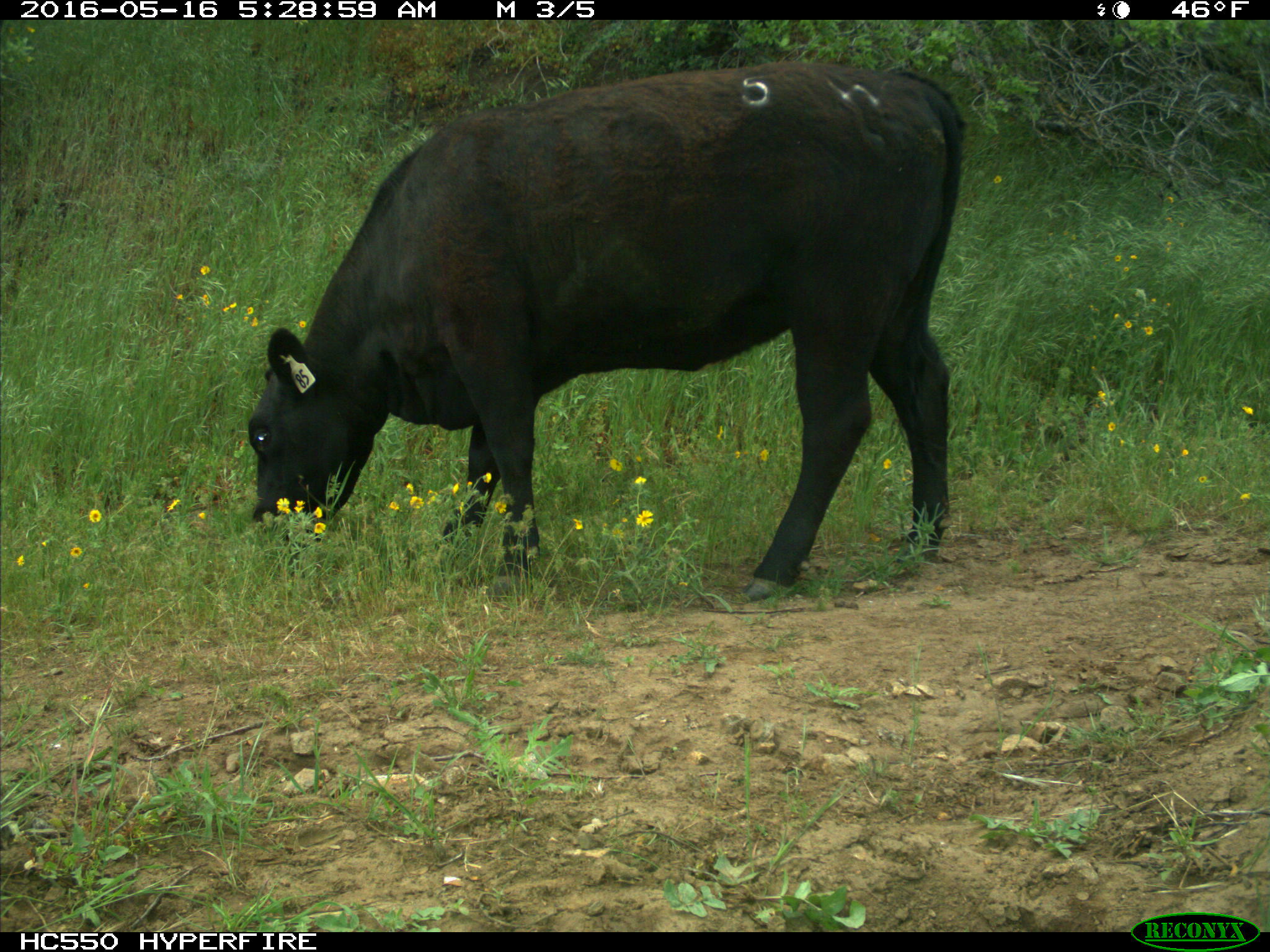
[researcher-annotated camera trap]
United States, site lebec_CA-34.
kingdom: Animalia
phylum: Chordata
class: Mammalia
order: Artiodactyla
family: Bovidae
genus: Bos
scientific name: Bos taurus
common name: domestic cow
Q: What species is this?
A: Bos taurus (domestic cow).